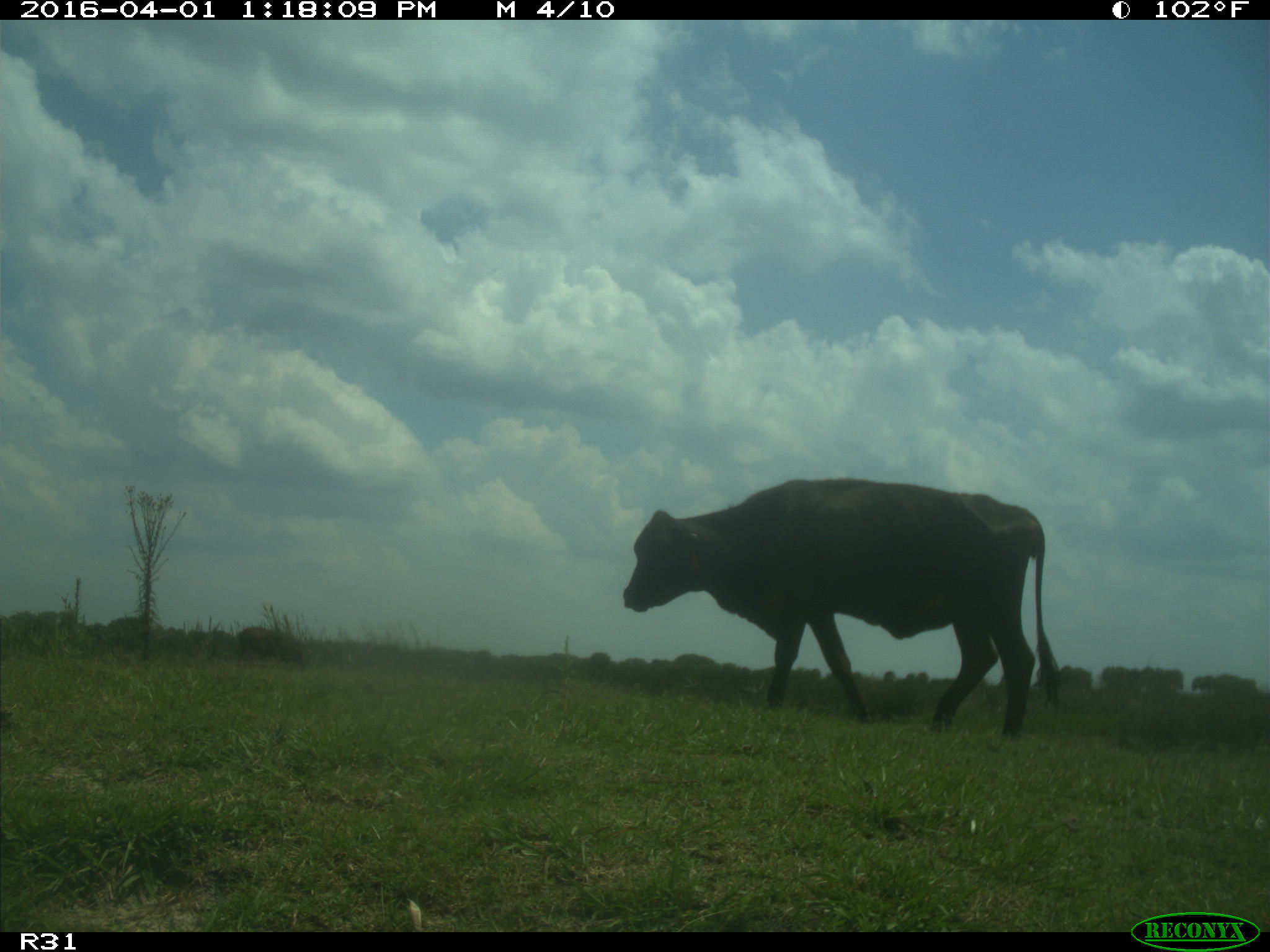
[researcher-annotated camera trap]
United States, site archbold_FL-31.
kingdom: Animalia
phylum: Chordata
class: Mammalia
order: Artiodactyla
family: Bovidae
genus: Bos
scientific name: Bos taurus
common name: domestic cow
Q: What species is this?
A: Bos taurus (domestic cow).